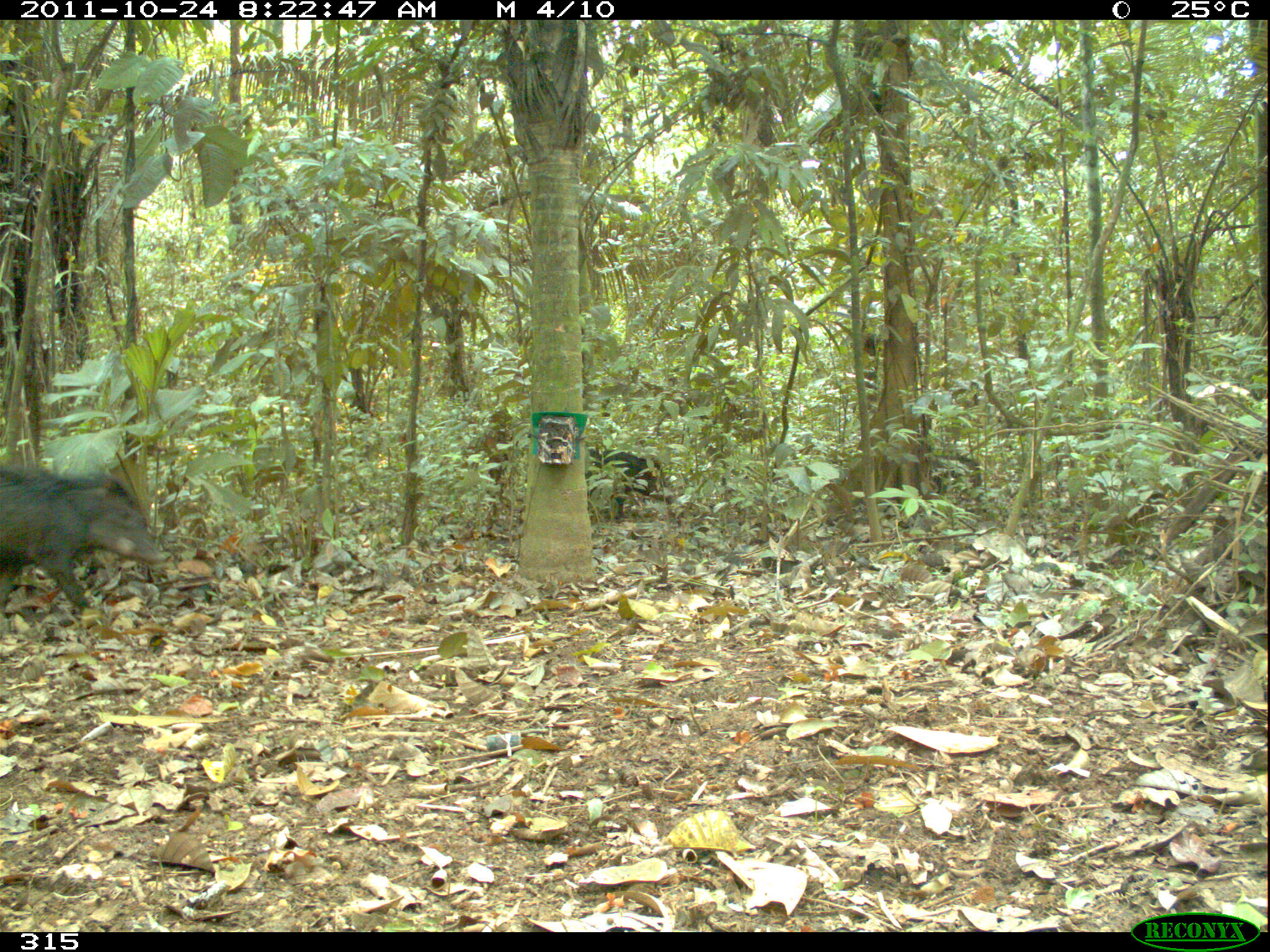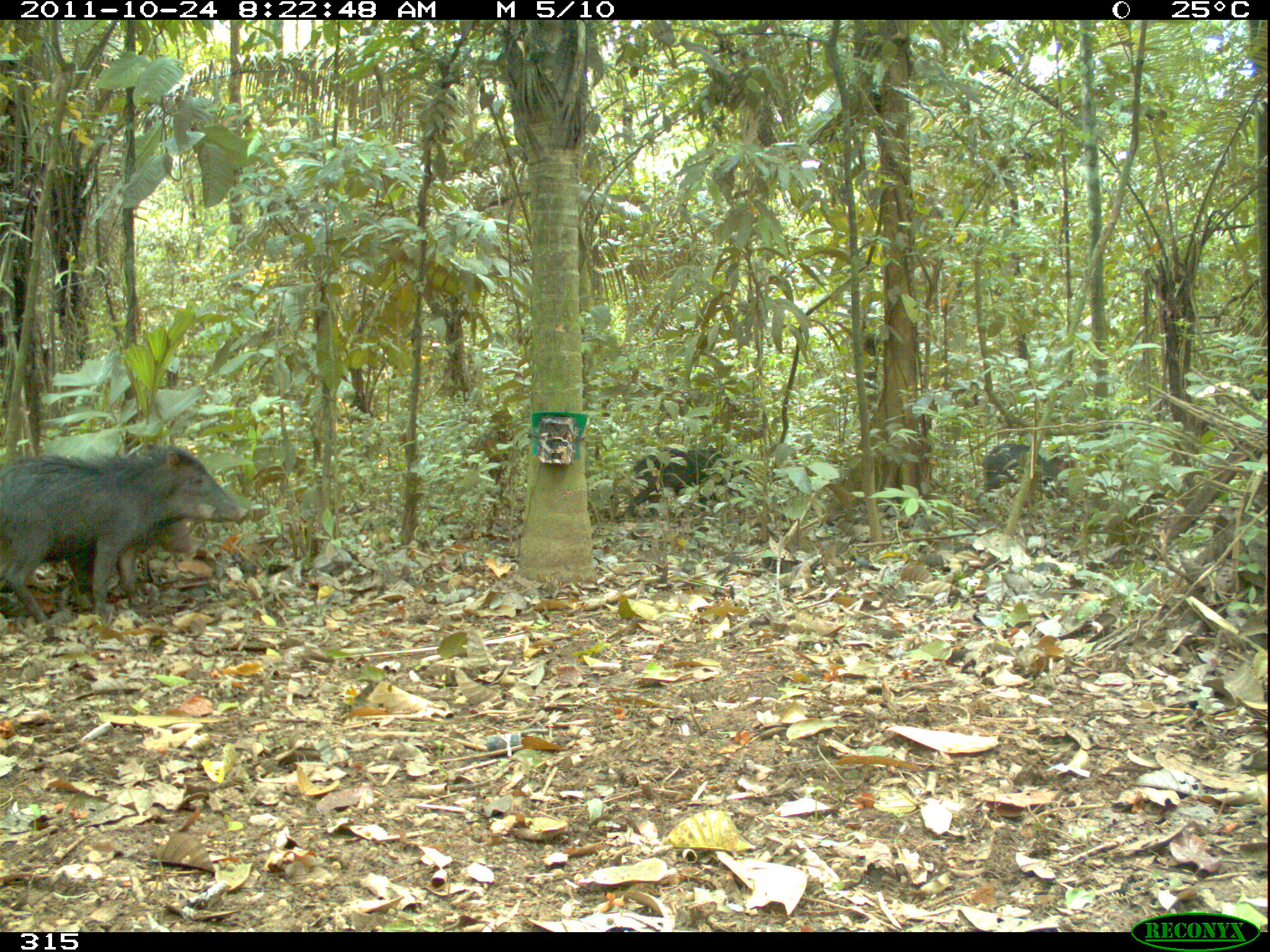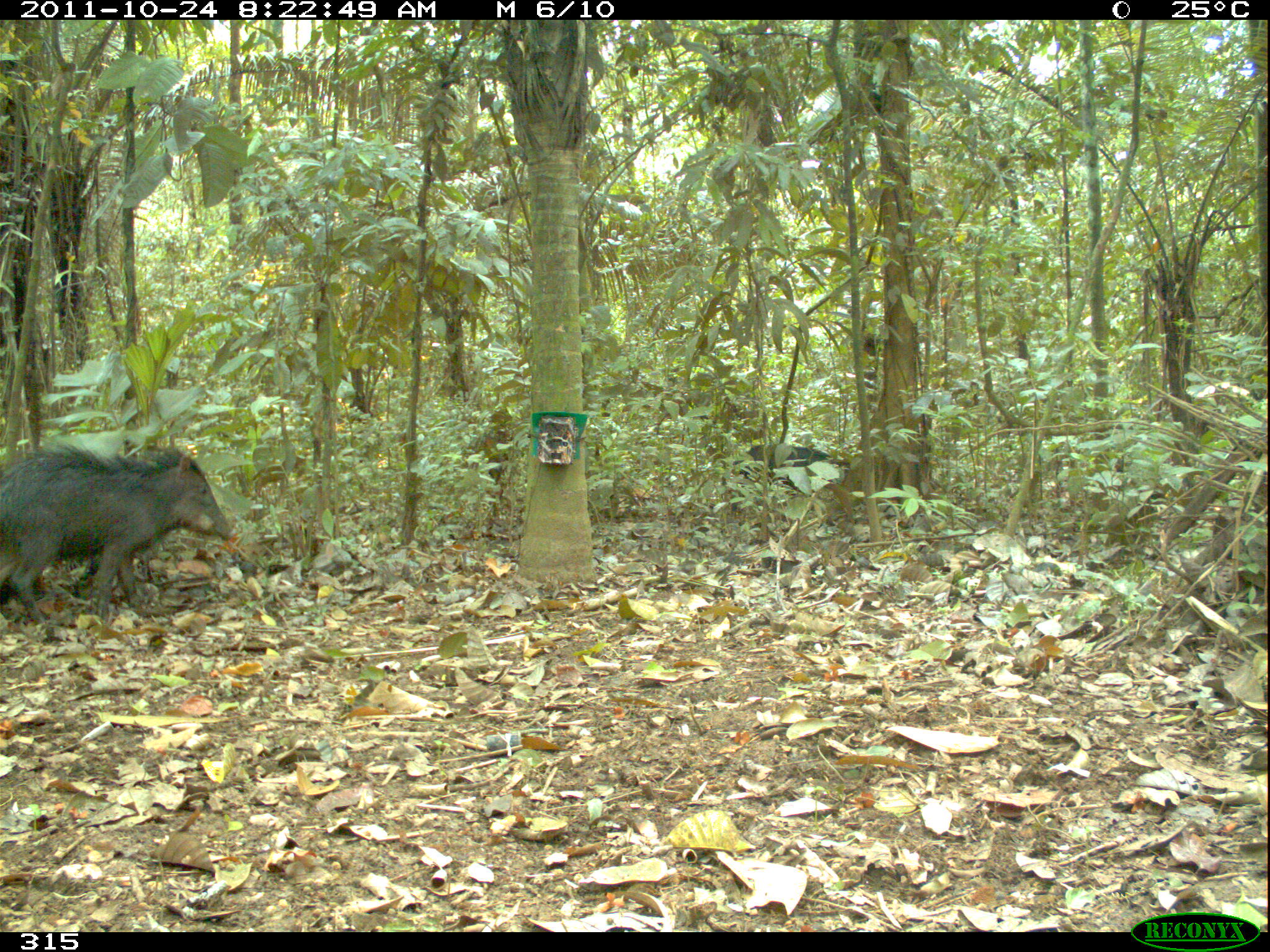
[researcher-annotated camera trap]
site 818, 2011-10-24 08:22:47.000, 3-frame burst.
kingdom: Animalia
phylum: Chordata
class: Mammalia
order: Artiodactyla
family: Tayassuidae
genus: Tayassu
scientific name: Tayassu pecari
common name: white-lipped peccary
Tayassu pecari (white-lipped peccary).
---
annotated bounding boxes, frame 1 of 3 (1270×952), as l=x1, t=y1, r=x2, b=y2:
tayassu pecari: l=0, t=469, r=170, b=612; l=586, t=448, r=674, b=523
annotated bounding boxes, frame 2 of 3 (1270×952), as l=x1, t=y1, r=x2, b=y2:
tayassu pecari: l=0, t=444, r=249, b=621; l=67, t=515, r=200, b=597; l=626, t=446, r=753, b=520; l=980, t=443, r=1080, b=510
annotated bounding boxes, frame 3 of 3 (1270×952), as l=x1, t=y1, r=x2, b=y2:
tayassu pecari: l=0, t=439, r=233, b=624; l=729, t=443, r=851, b=519